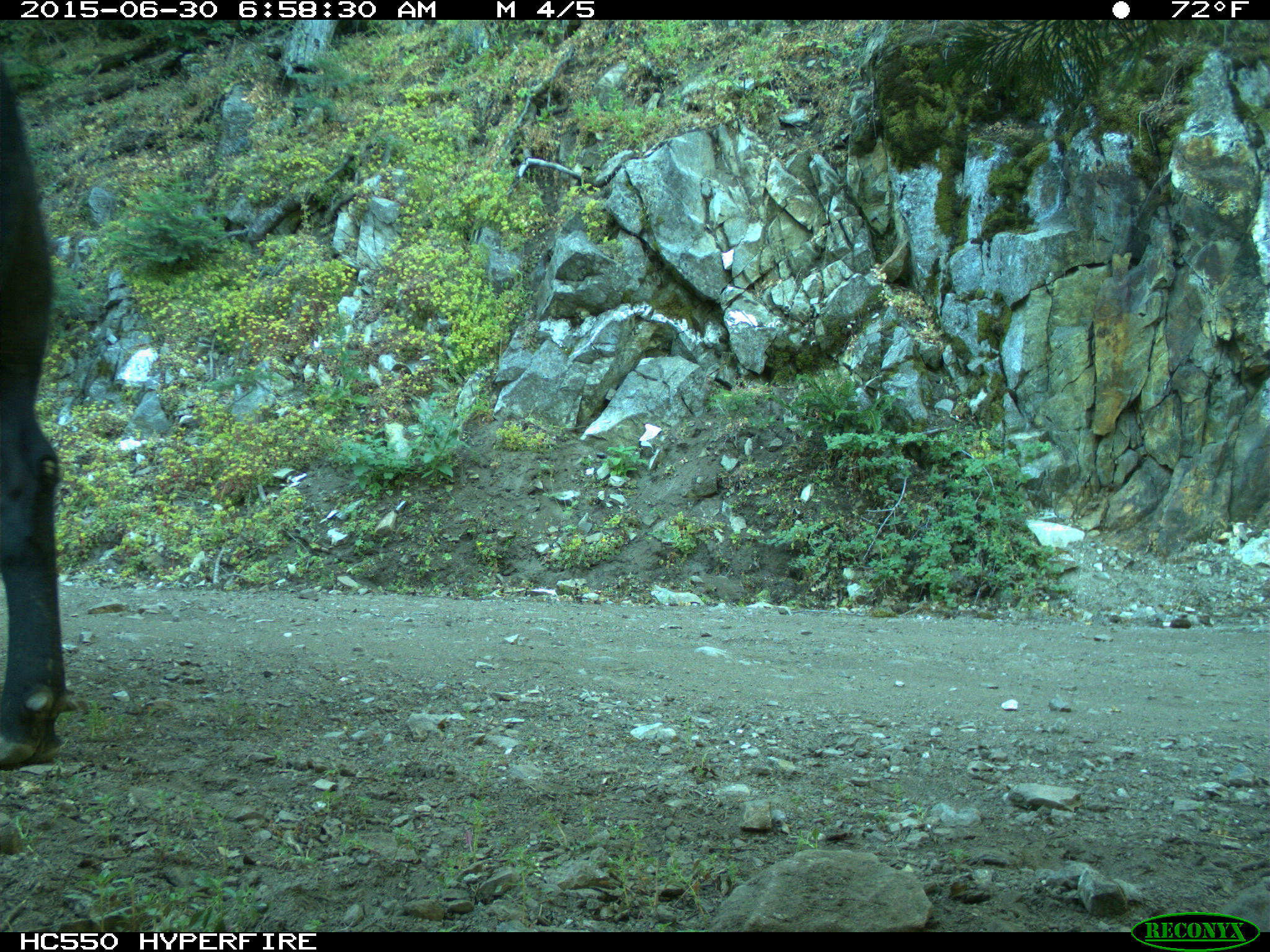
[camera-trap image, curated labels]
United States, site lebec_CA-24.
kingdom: Animalia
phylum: Chordata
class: Mammalia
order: Artiodactyla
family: Bovidae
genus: Bos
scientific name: Bos taurus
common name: domestic cow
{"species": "Bos taurus (domestic cow)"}